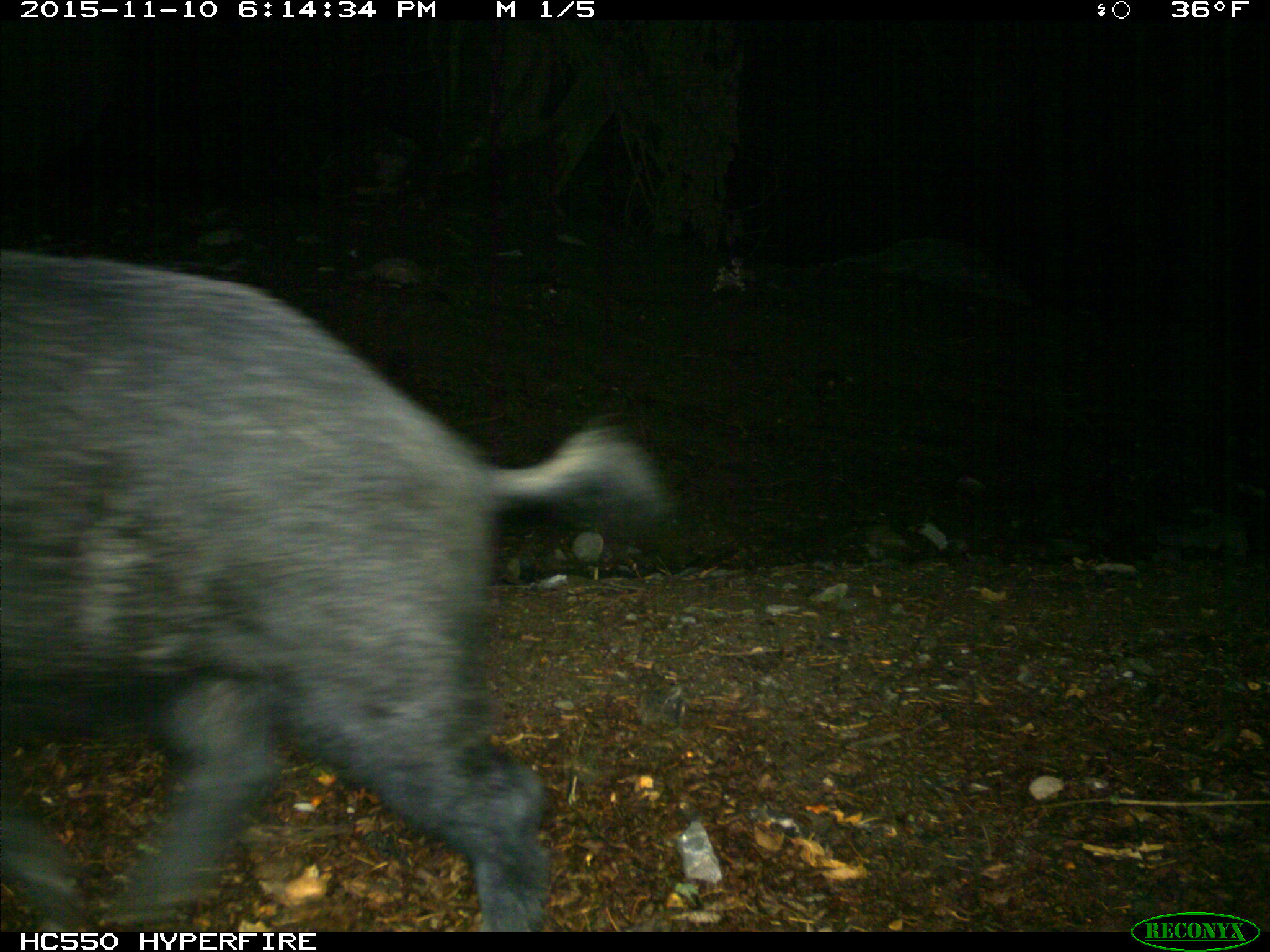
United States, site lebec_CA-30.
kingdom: Animalia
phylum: Chordata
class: Mammalia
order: Artiodactyla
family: Suidae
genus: Sus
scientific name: Sus scrofa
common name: wild boar